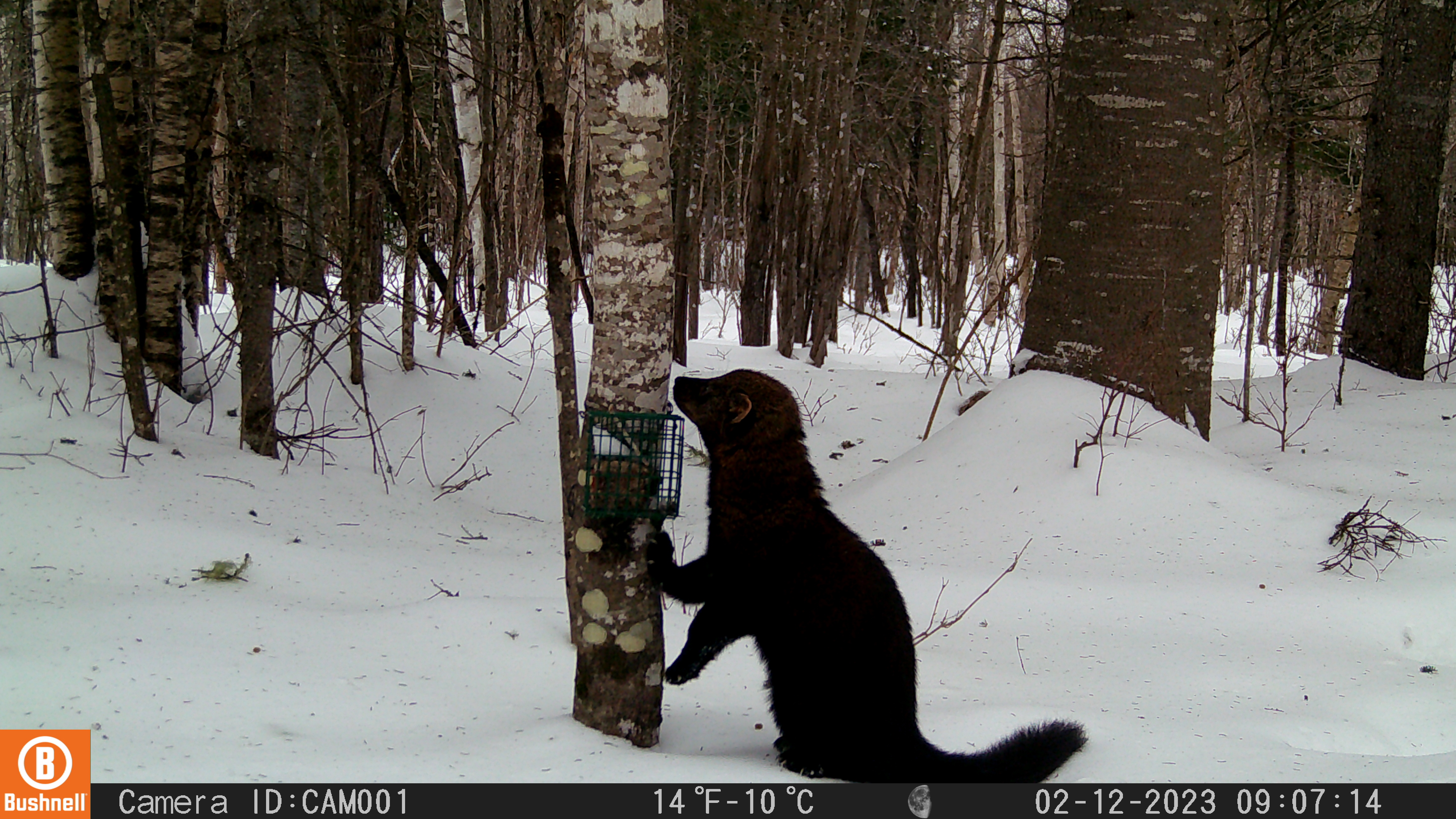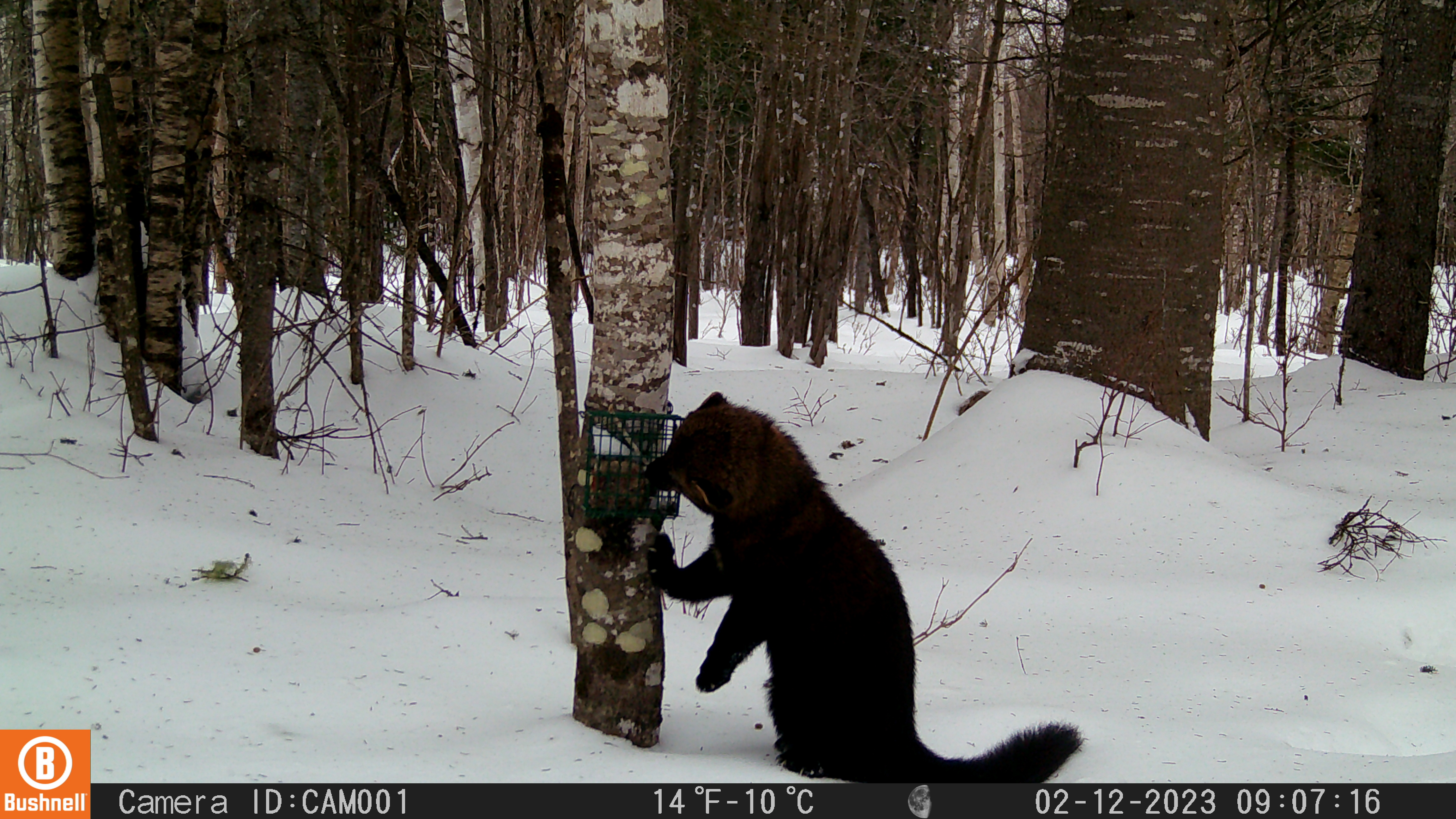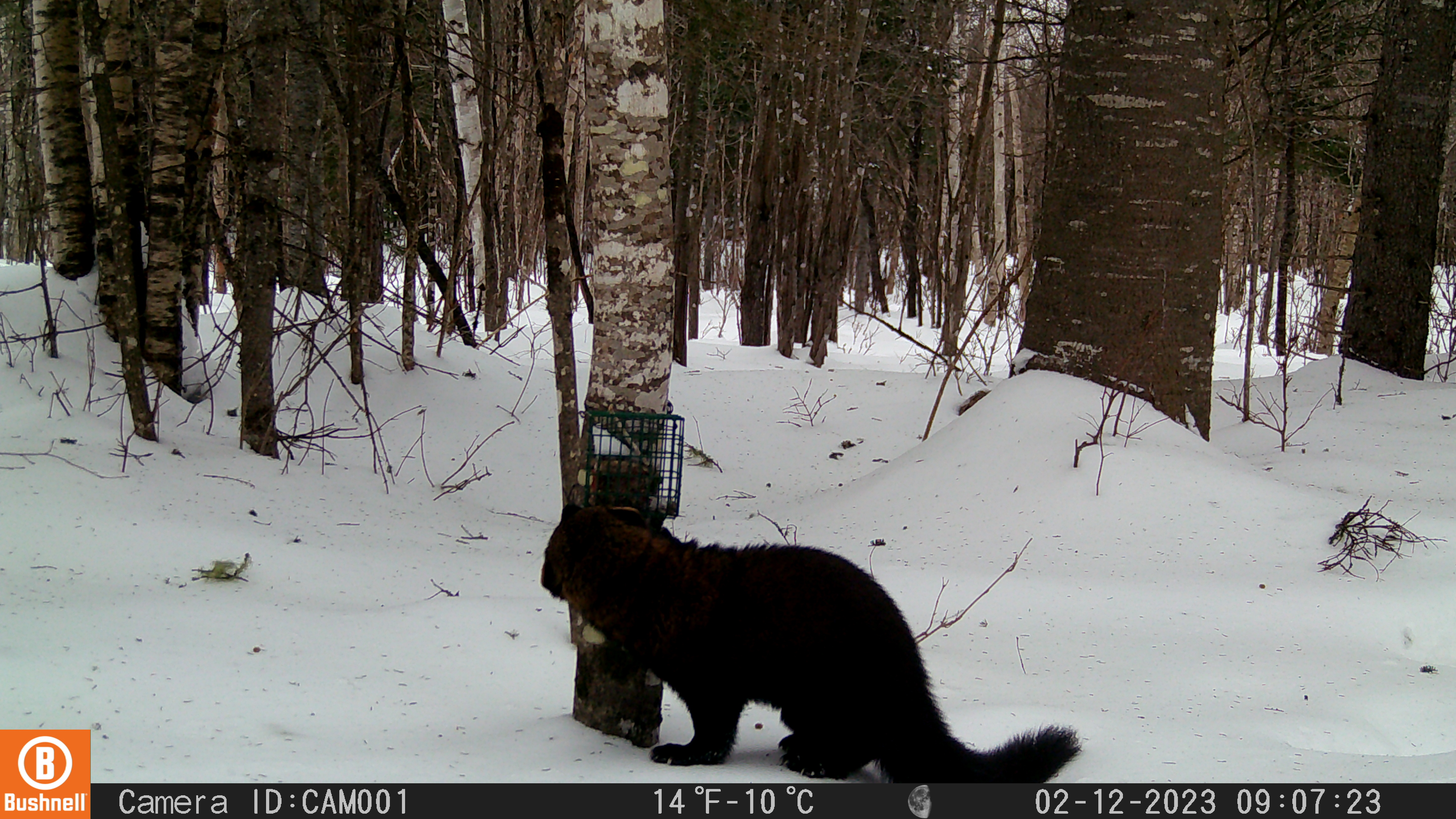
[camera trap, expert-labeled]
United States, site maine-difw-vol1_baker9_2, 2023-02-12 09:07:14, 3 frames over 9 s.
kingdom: Animalia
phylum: Chordata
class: Mammalia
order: Carnivora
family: Mustelidae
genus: Pekania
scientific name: Pekania pennanti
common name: fisher